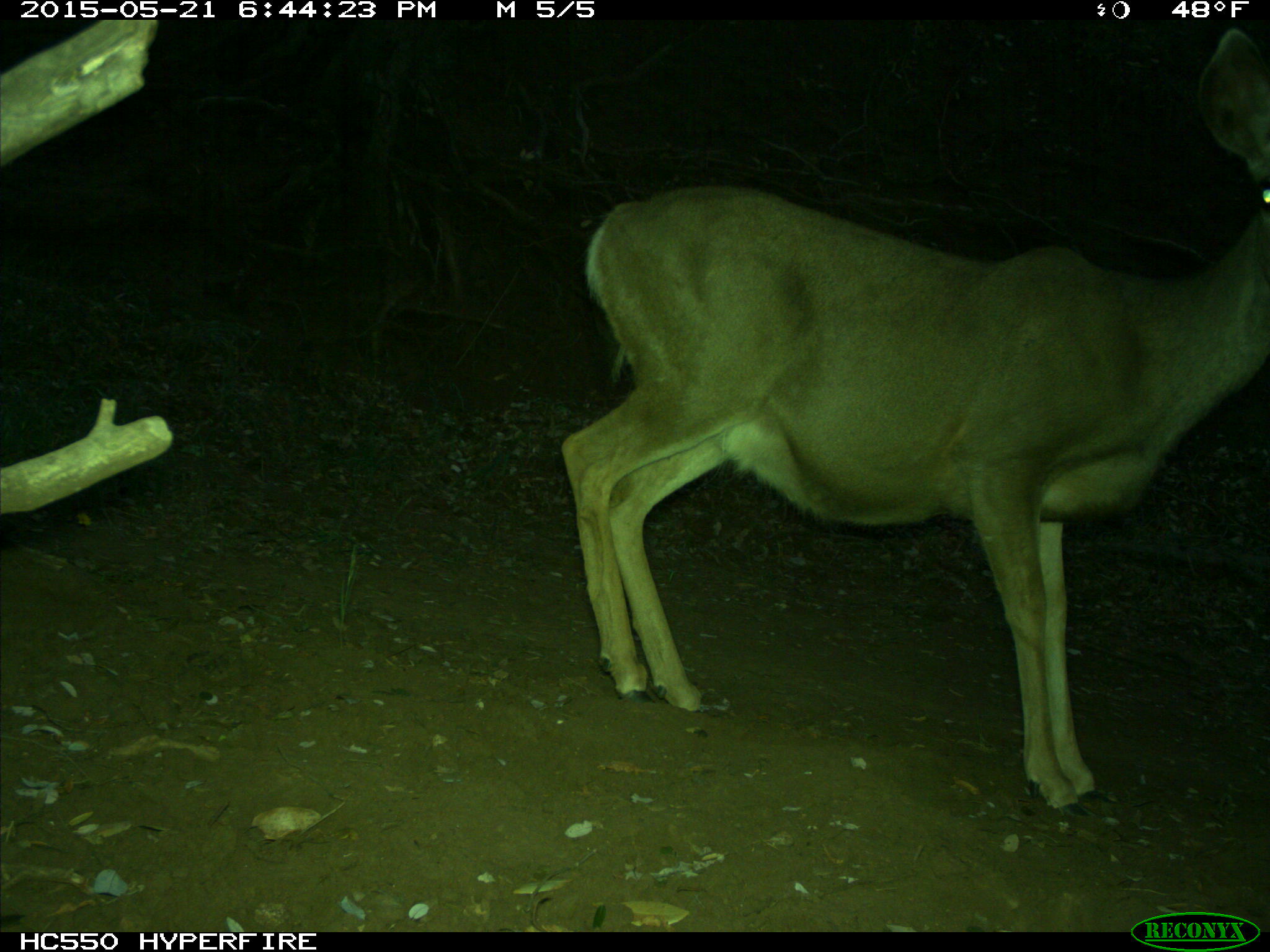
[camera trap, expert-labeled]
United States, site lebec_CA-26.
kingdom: Animalia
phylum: Chordata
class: Mammalia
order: Artiodactyla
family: Cervidae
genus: Odocoileus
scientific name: Odocoileus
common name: deer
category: unidentified deer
Unidentified deer (deer) (Odocoileus).